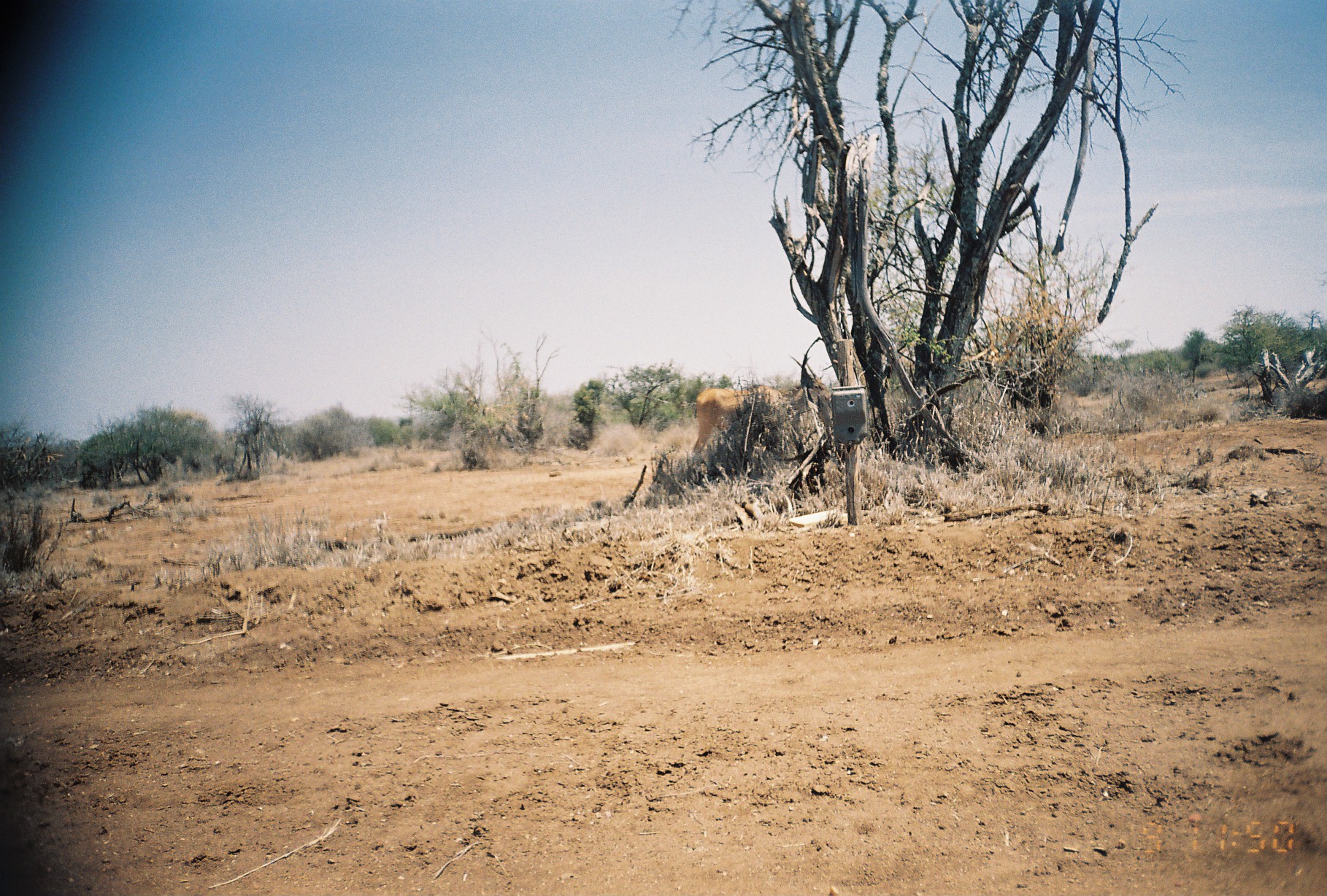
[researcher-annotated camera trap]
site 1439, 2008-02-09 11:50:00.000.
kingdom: Animalia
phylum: Chordata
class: Mammalia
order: Artiodactyla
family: Bovidae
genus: Tragelaphus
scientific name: Tragelaphus oryx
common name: eland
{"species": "Tragelaphus oryx (eland)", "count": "1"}